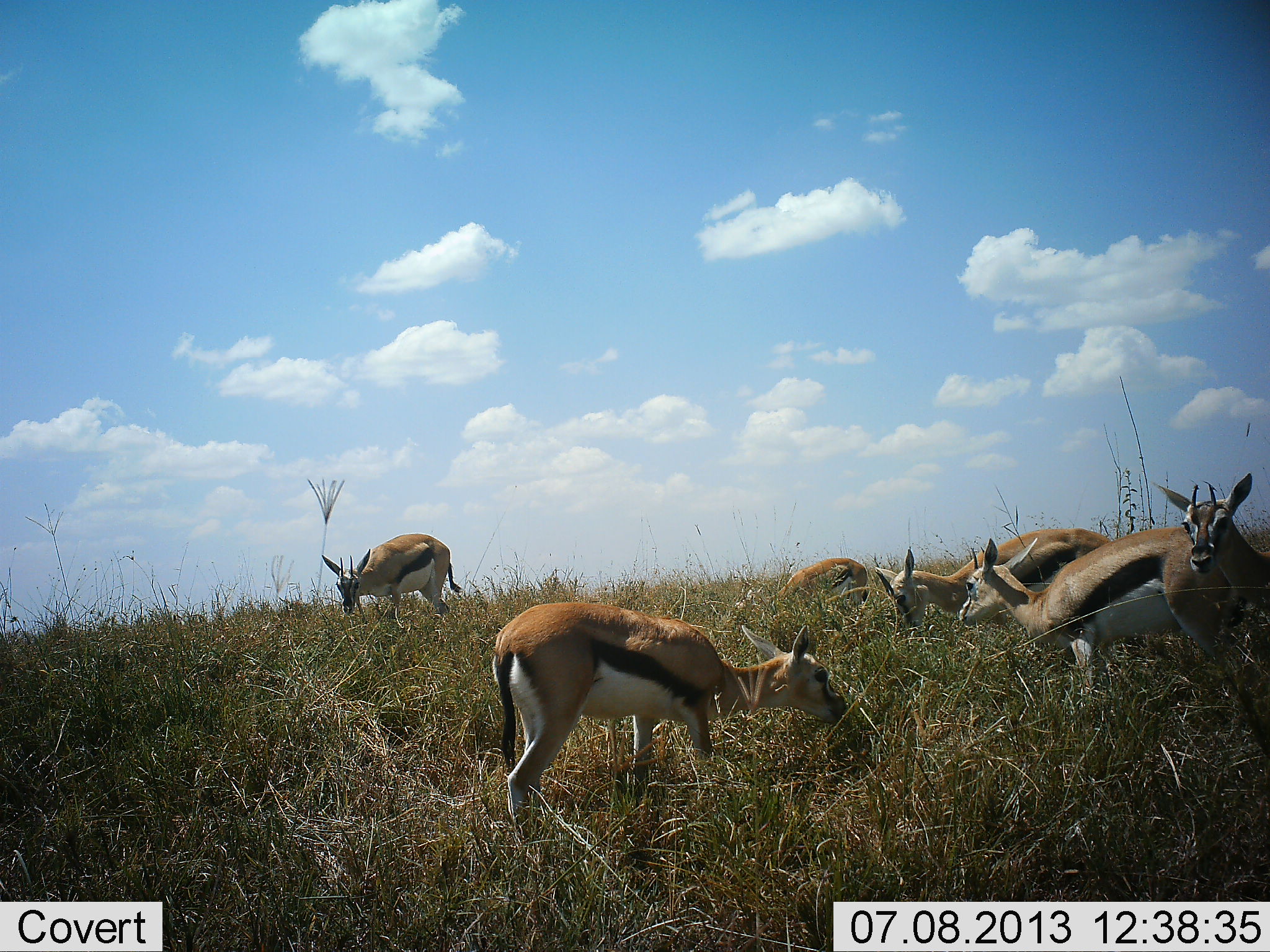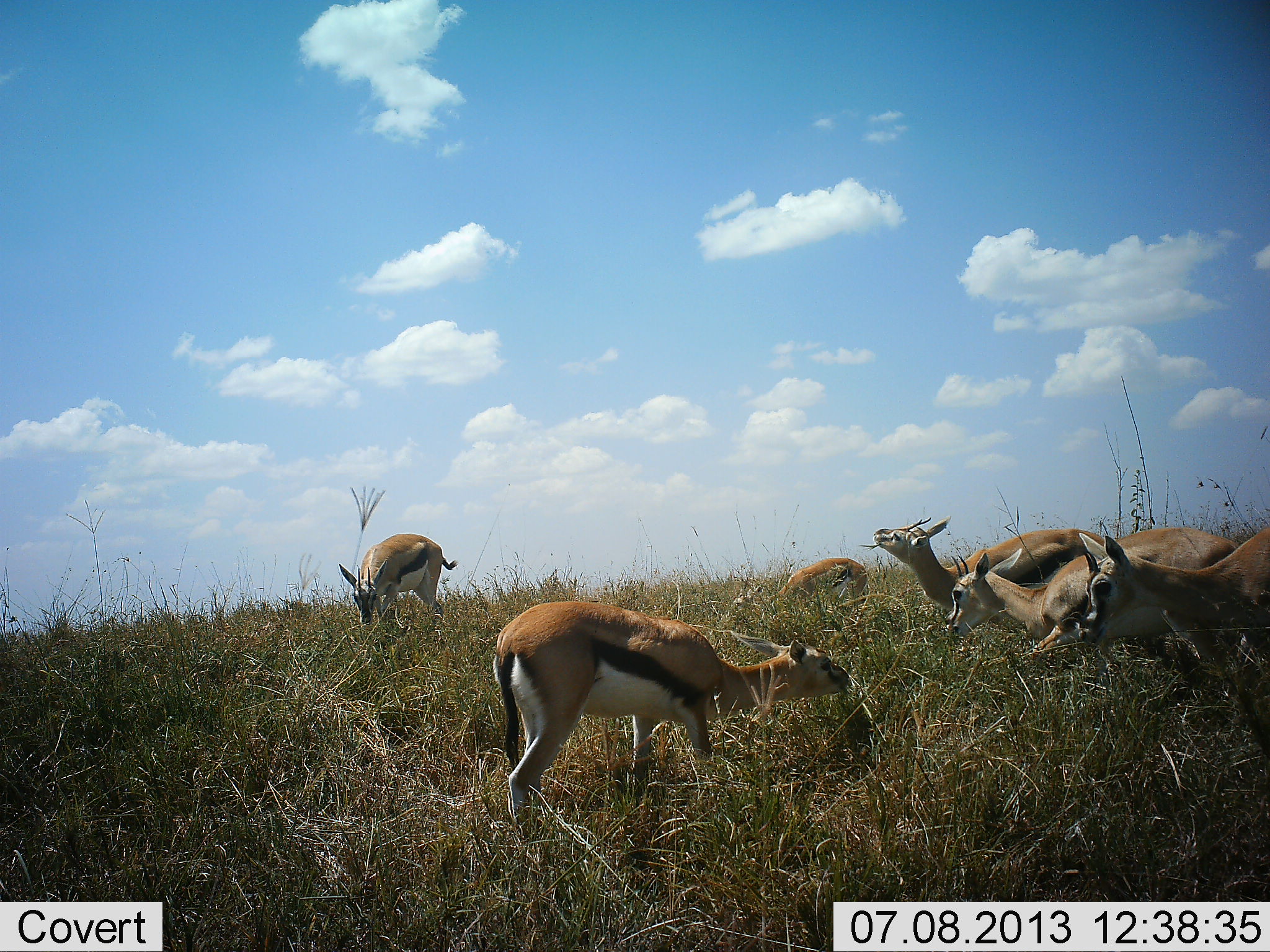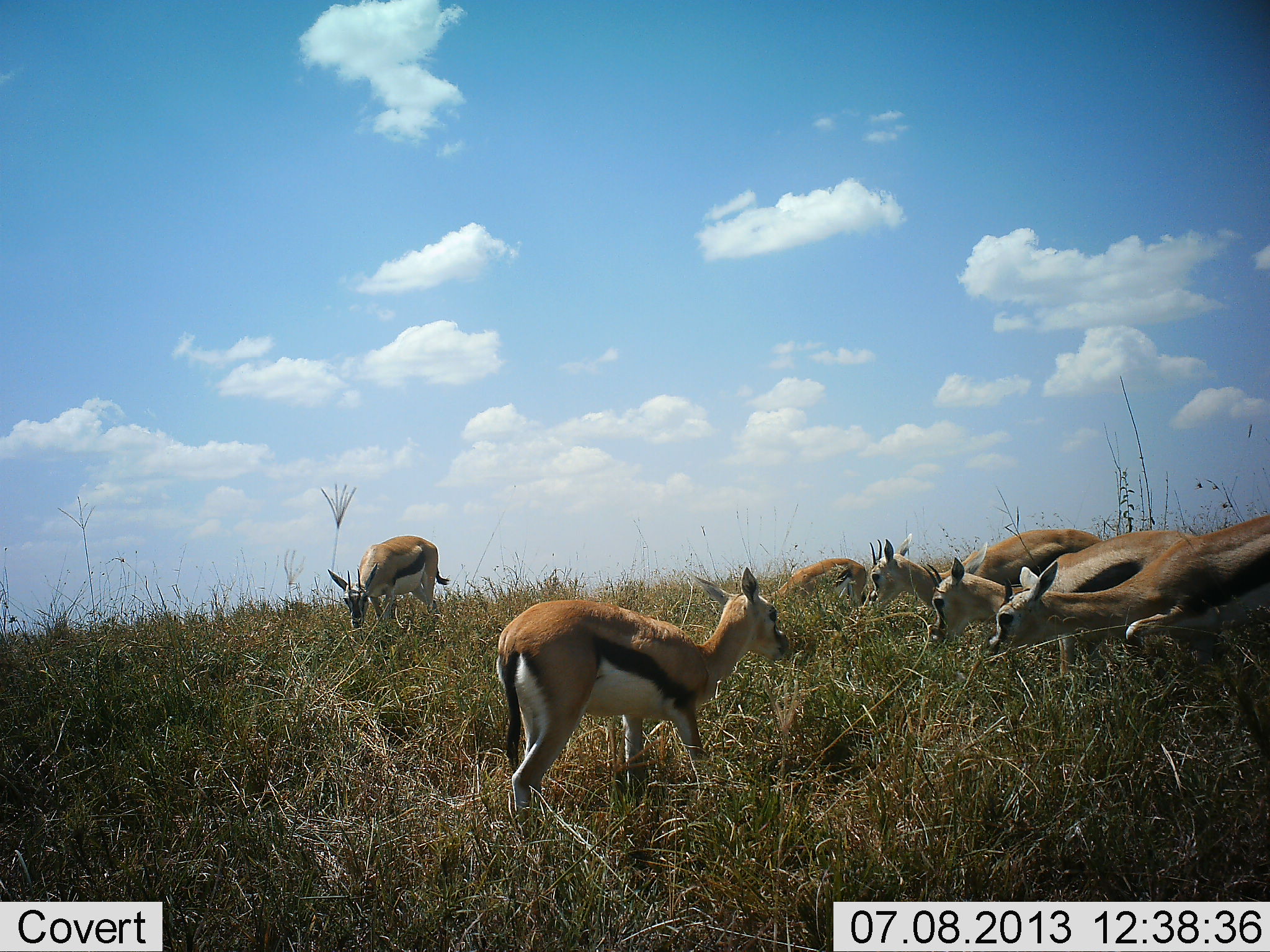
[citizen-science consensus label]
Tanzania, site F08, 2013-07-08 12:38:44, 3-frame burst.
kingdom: Animalia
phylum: Chordata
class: Mammalia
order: Artiodactyla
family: Bovidae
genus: Eudorcas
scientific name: Eudorcas thomsonii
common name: thomson's gazelle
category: gazellethomsons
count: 6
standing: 29%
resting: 5%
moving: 14%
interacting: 0%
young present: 0%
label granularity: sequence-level